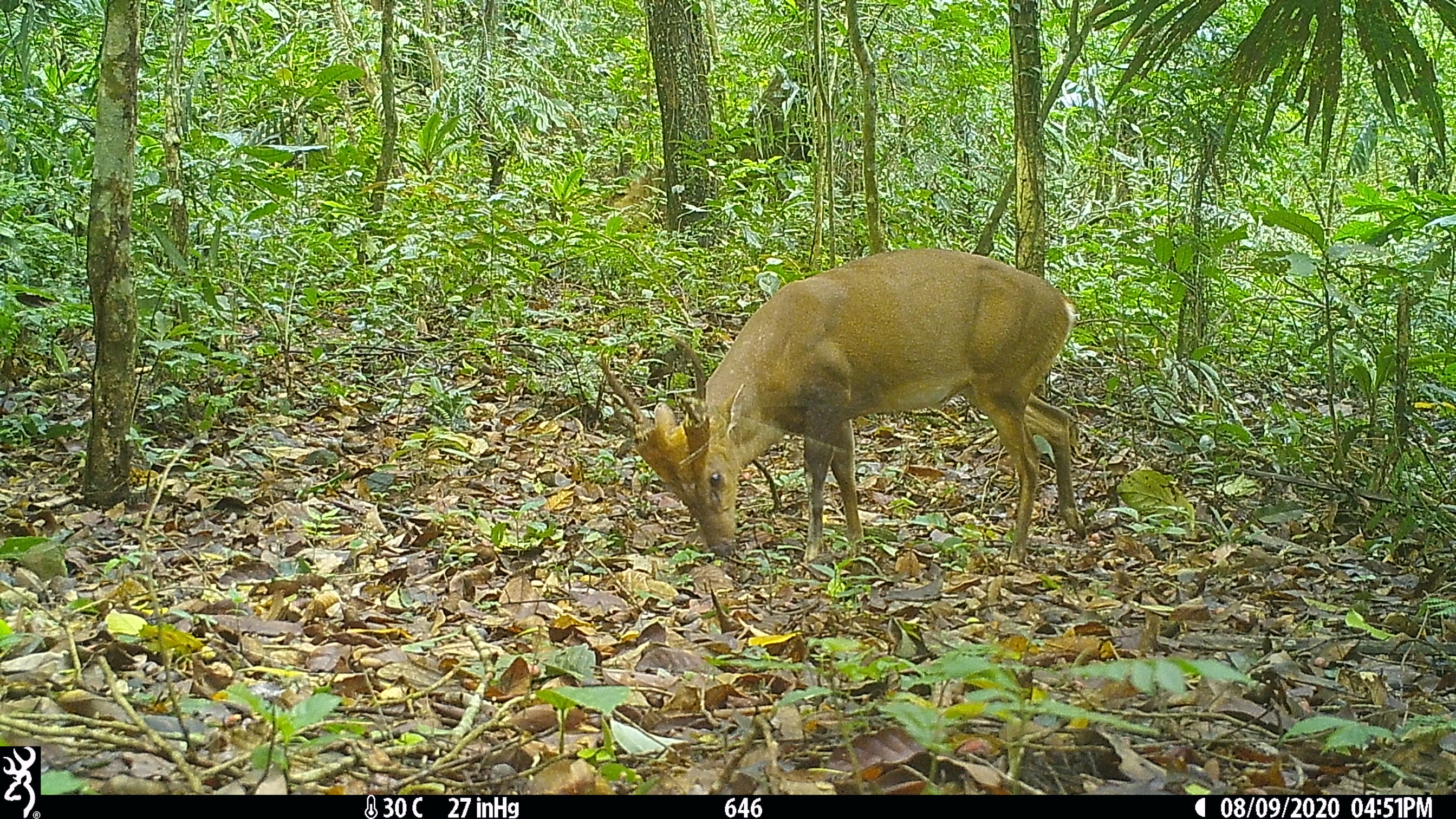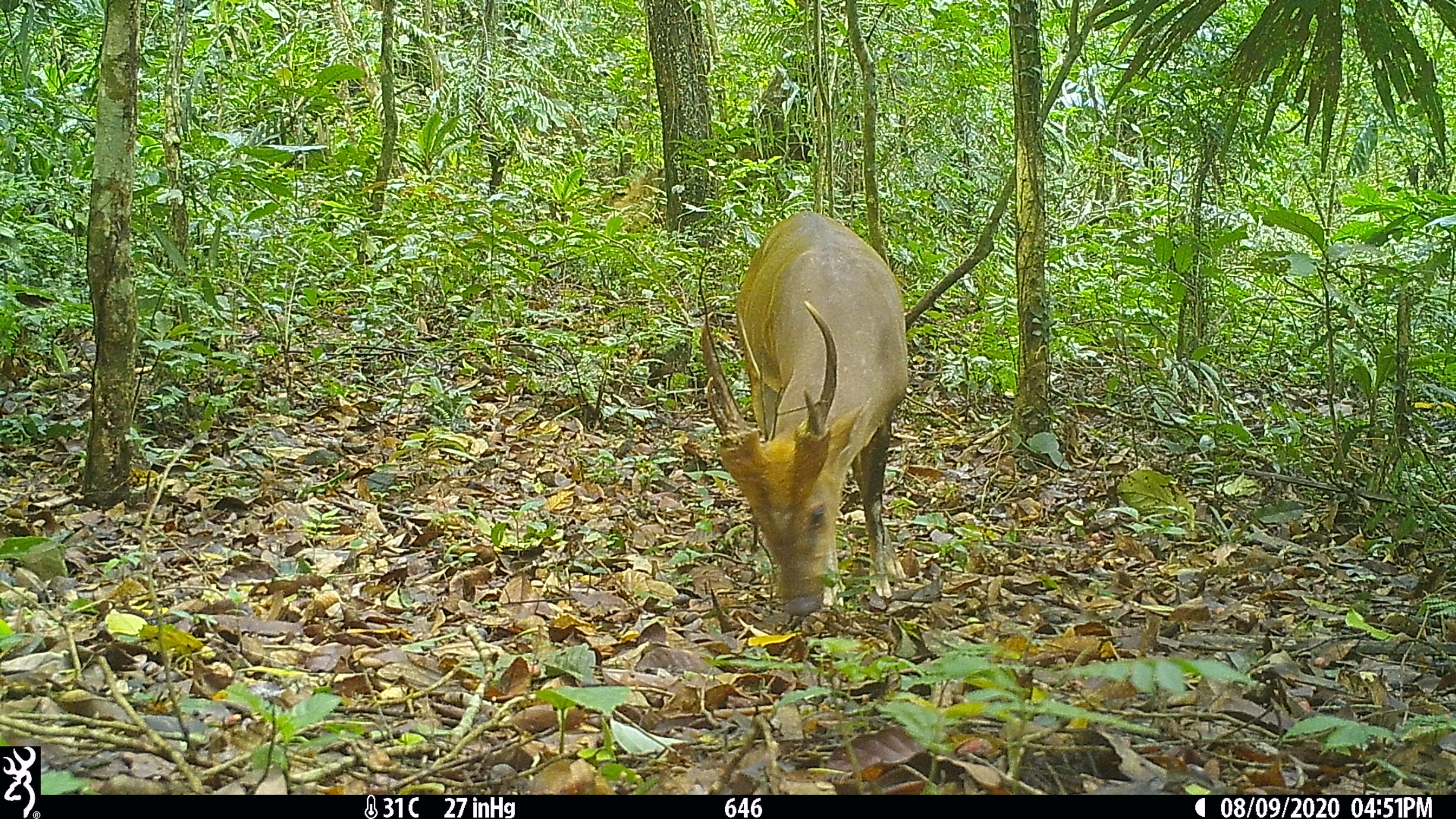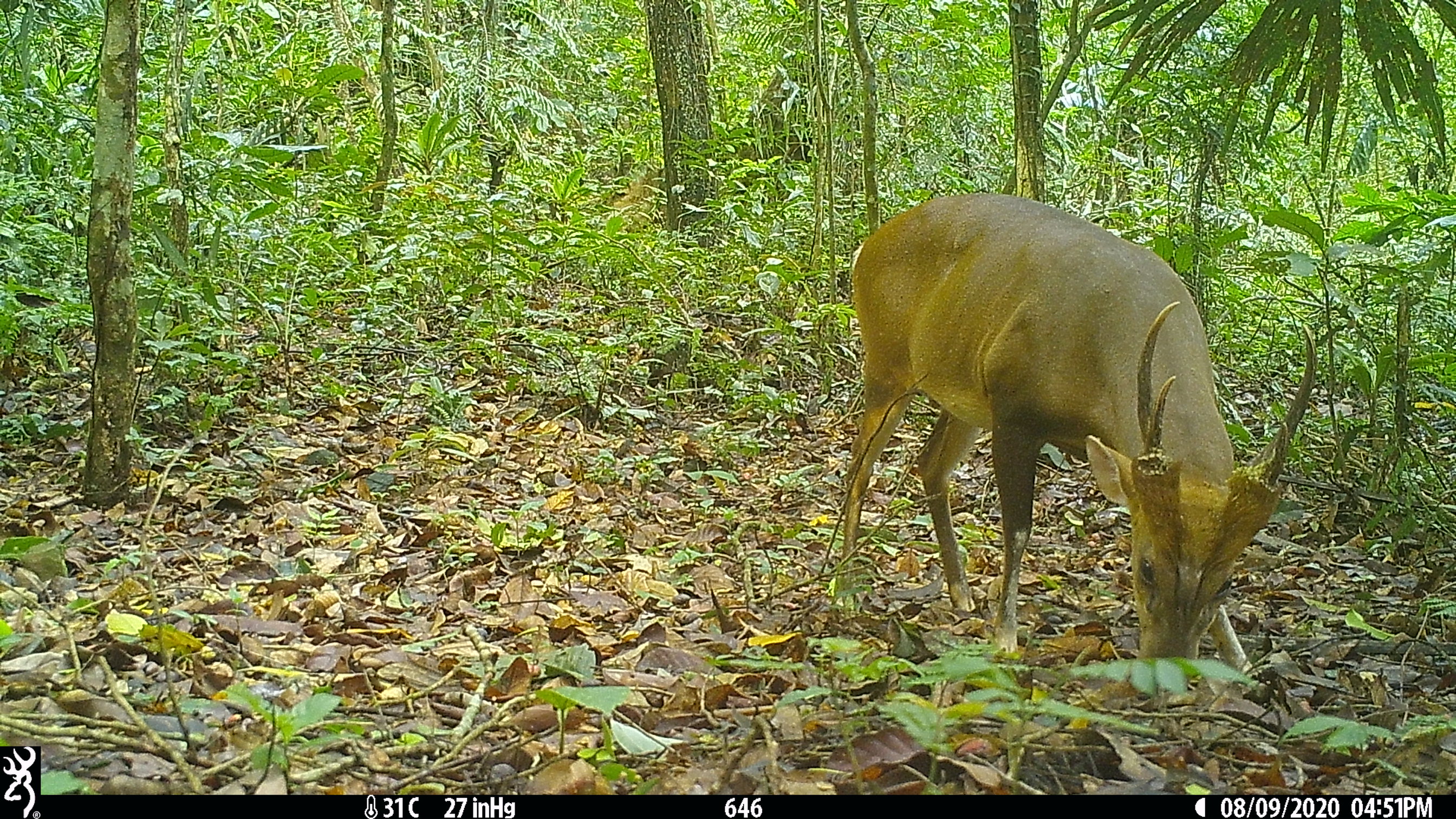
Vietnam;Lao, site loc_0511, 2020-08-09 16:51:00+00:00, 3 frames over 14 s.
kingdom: Animalia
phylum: Chordata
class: Mammalia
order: Artiodactyla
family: Cervidae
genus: Muntiacus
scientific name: Muntiacus vuquangensis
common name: large-antlered muntjac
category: large antlered muntjac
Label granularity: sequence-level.